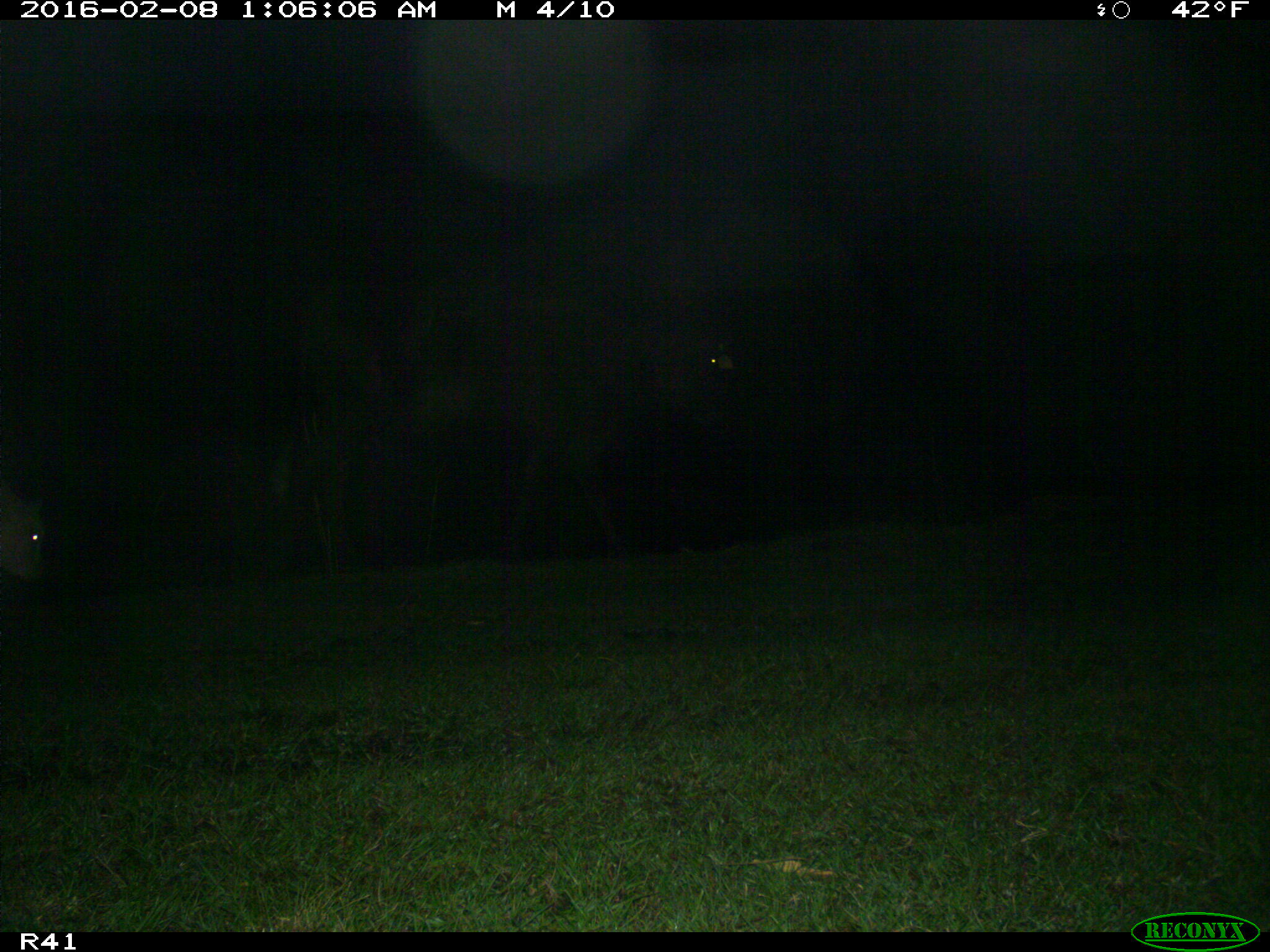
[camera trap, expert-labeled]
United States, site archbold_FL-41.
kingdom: Animalia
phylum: Chordata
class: Mammalia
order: Artiodactyla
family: Bovidae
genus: Bos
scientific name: Bos taurus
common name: domestic cow